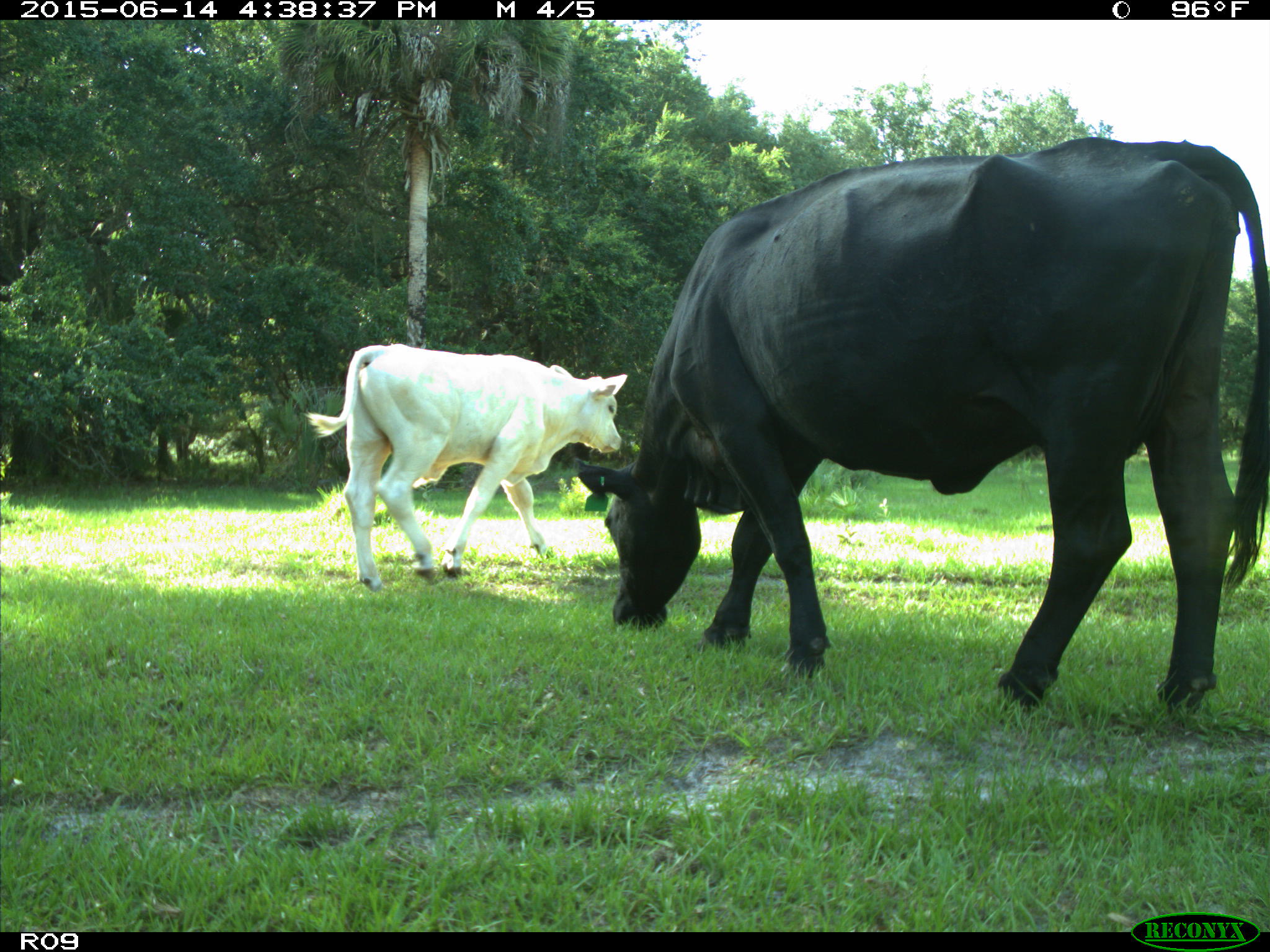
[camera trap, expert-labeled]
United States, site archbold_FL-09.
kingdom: Animalia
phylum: Chordata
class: Mammalia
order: Artiodactyla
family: Bovidae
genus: Bos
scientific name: Bos taurus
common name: domestic cow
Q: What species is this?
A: Bos taurus (domestic cow).